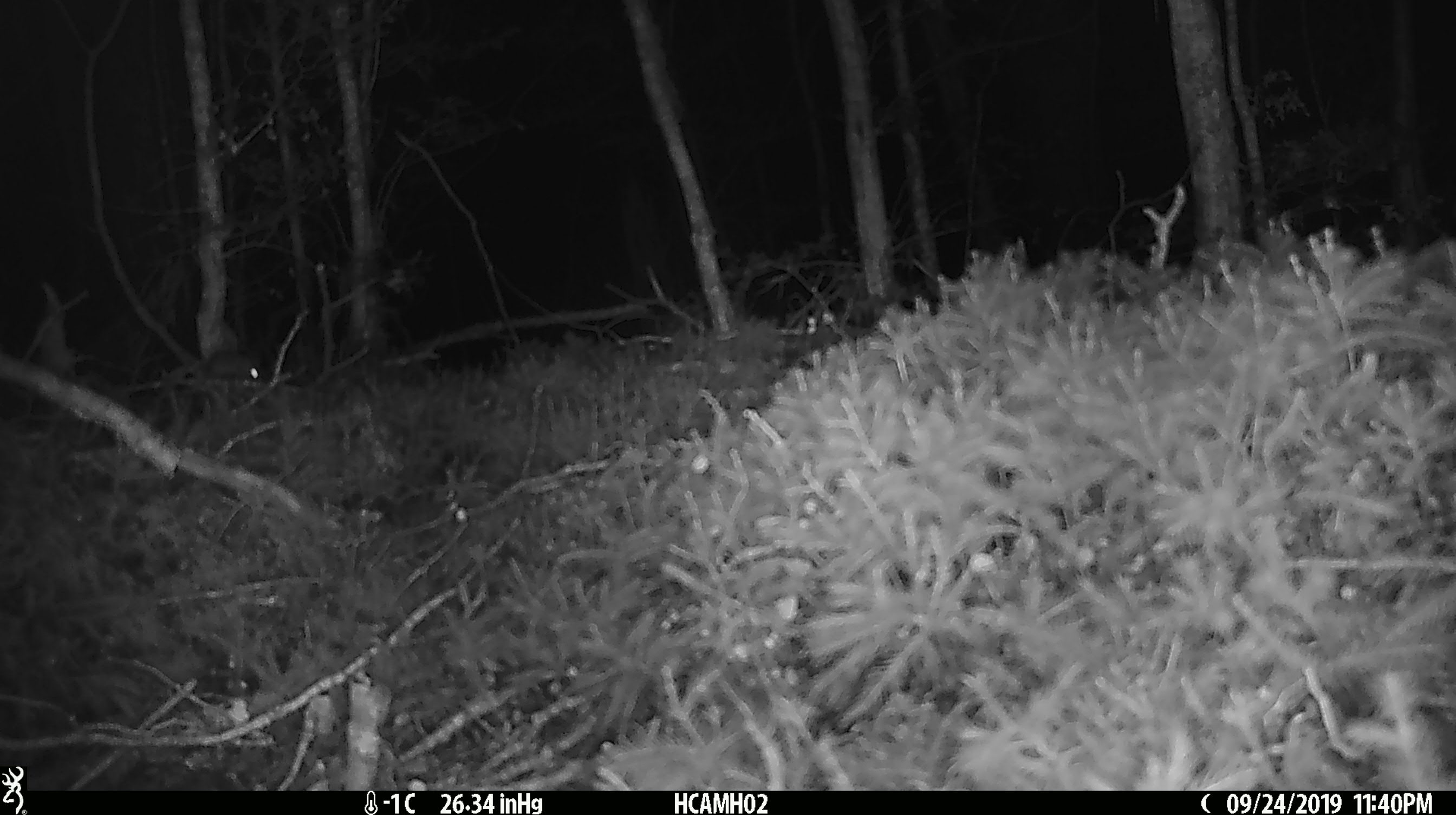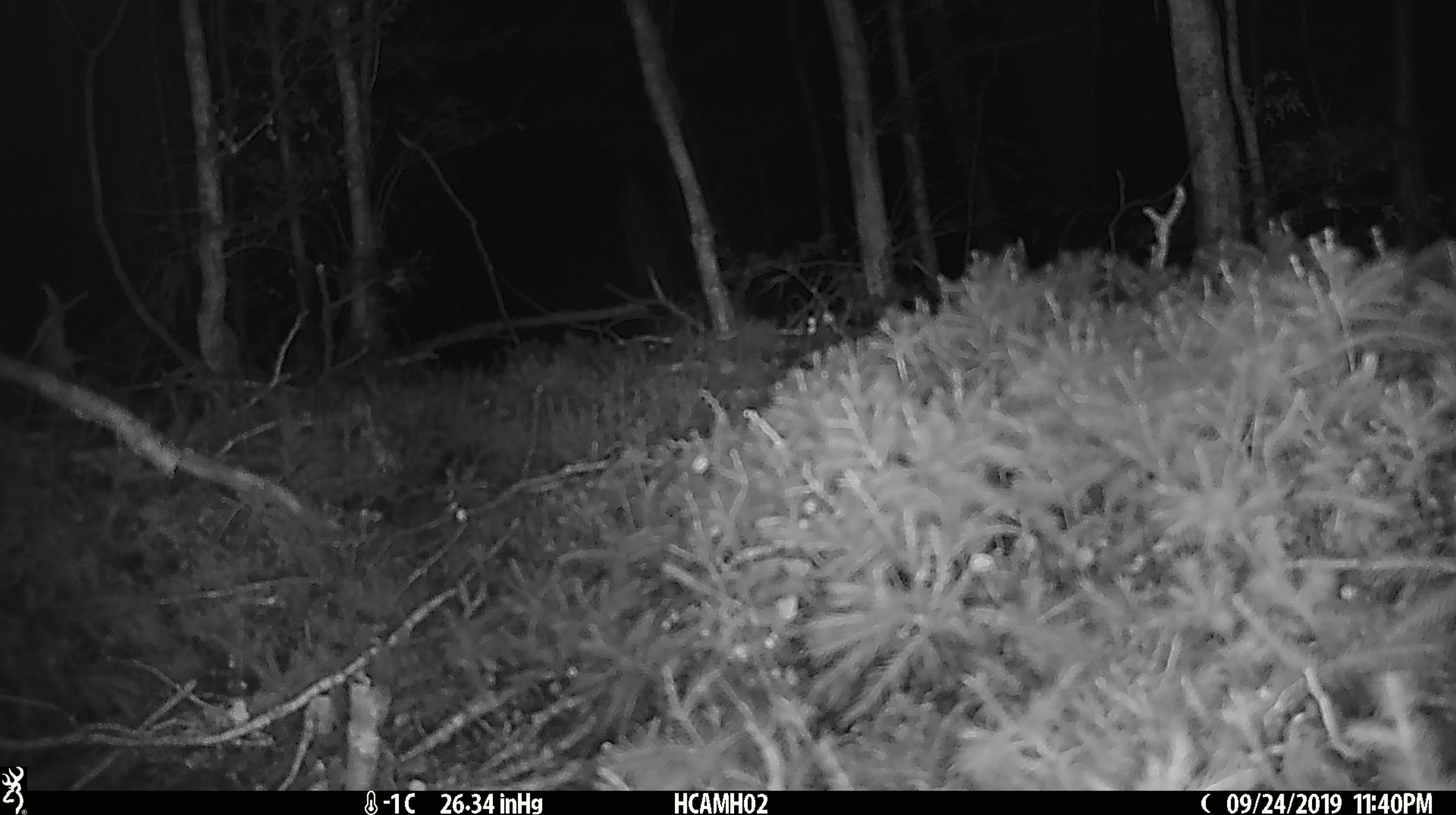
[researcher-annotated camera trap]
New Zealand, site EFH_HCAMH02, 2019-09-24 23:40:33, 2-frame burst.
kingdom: Animalia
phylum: Chordata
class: Mammalia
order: Rodentia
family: Muridae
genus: Mus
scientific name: Mus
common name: mouse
Mouse (Mus).